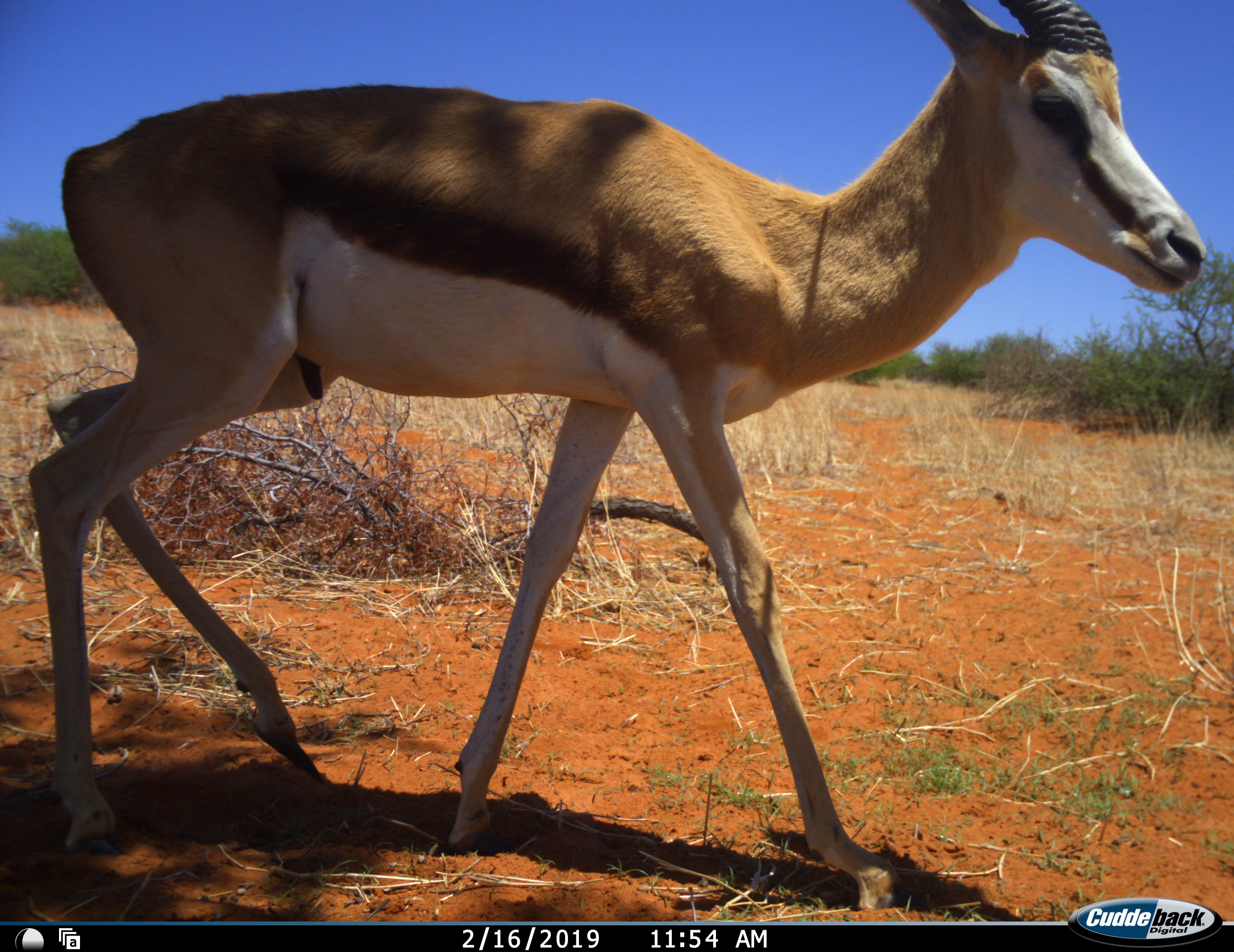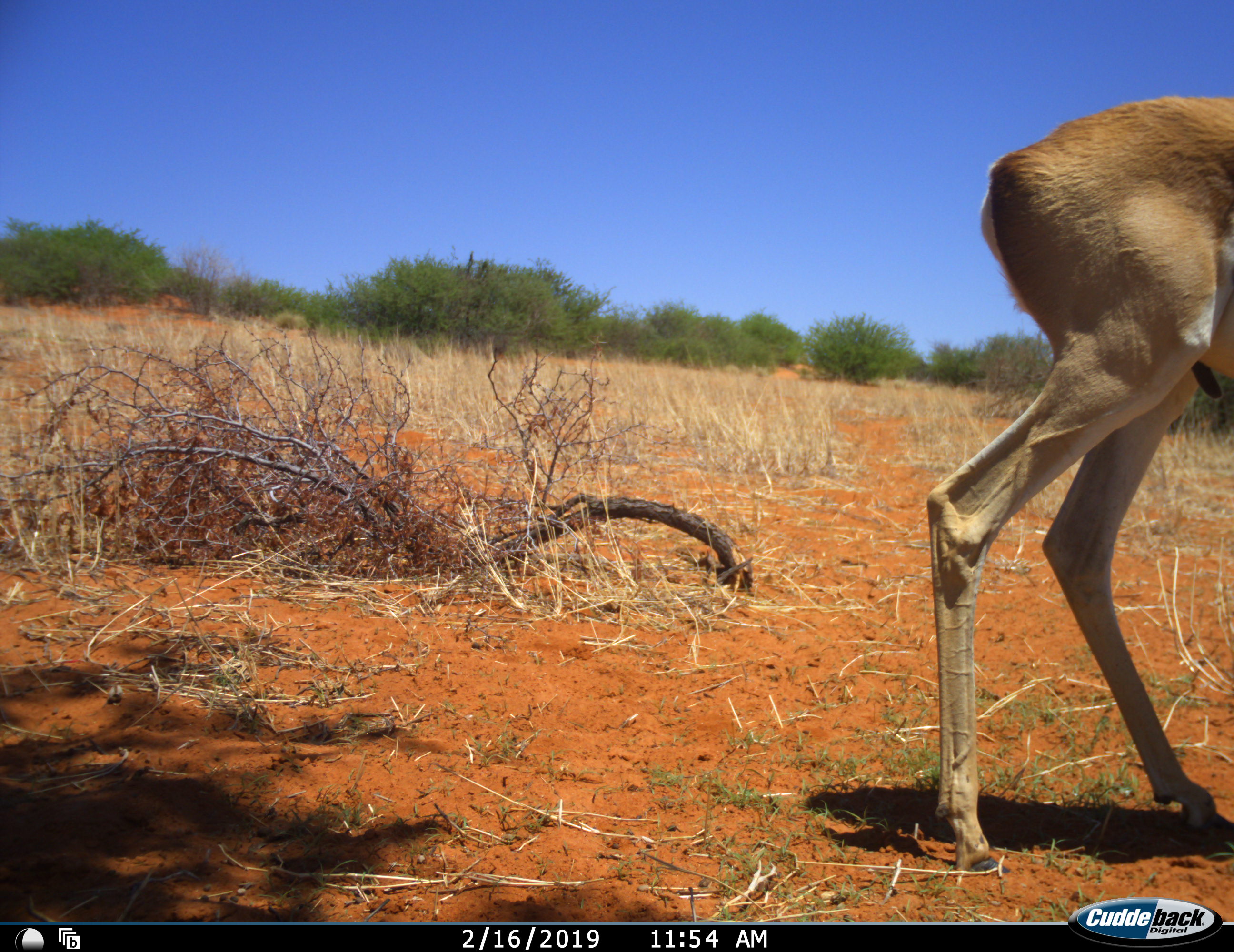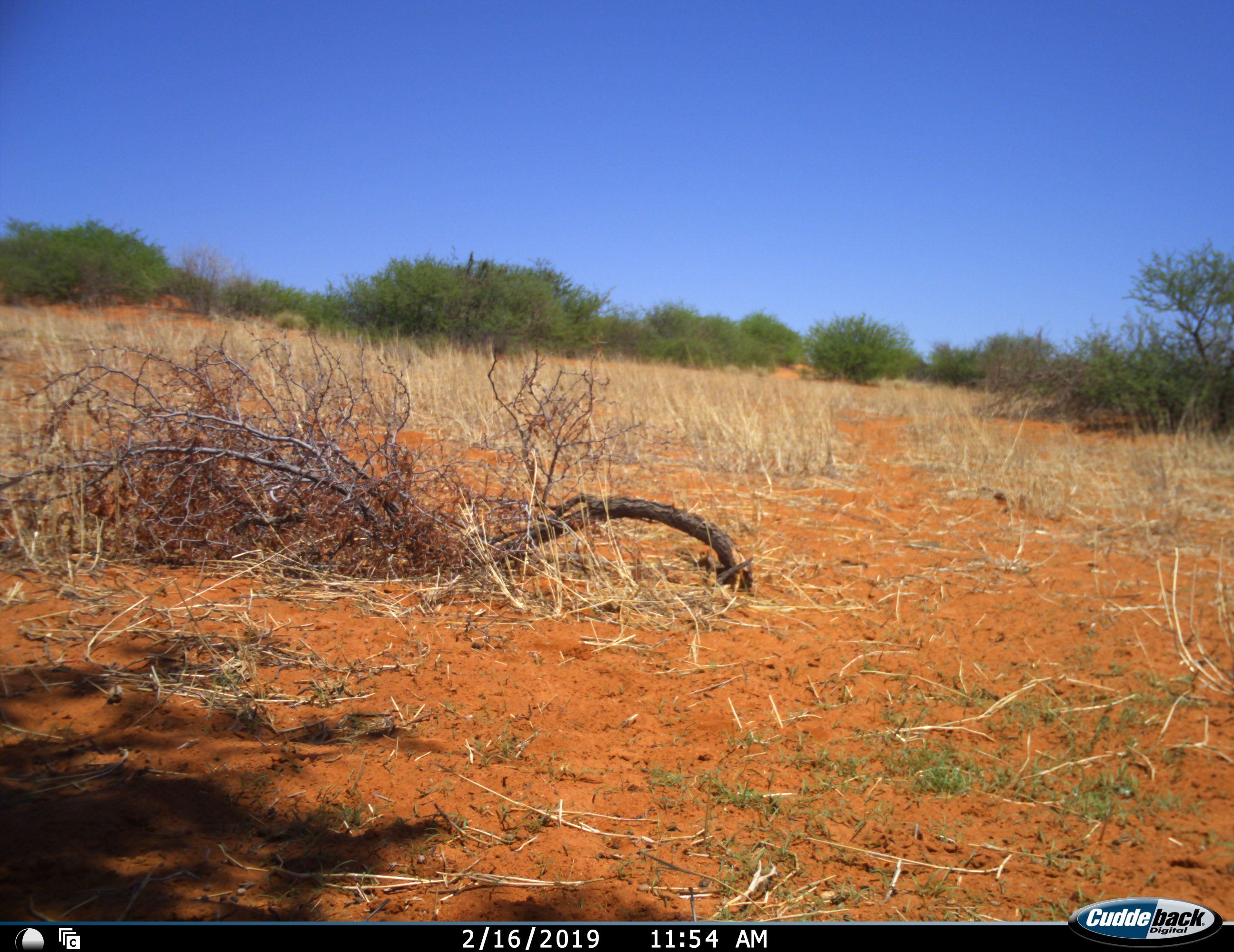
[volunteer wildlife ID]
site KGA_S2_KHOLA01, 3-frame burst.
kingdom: Animalia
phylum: Chordata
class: Mammalia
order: Artiodactyla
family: Bovidae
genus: Antidorcas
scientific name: Antidorcas marsupialis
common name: springbok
Springbok (Antidorcas marsupialis), count 1. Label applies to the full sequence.